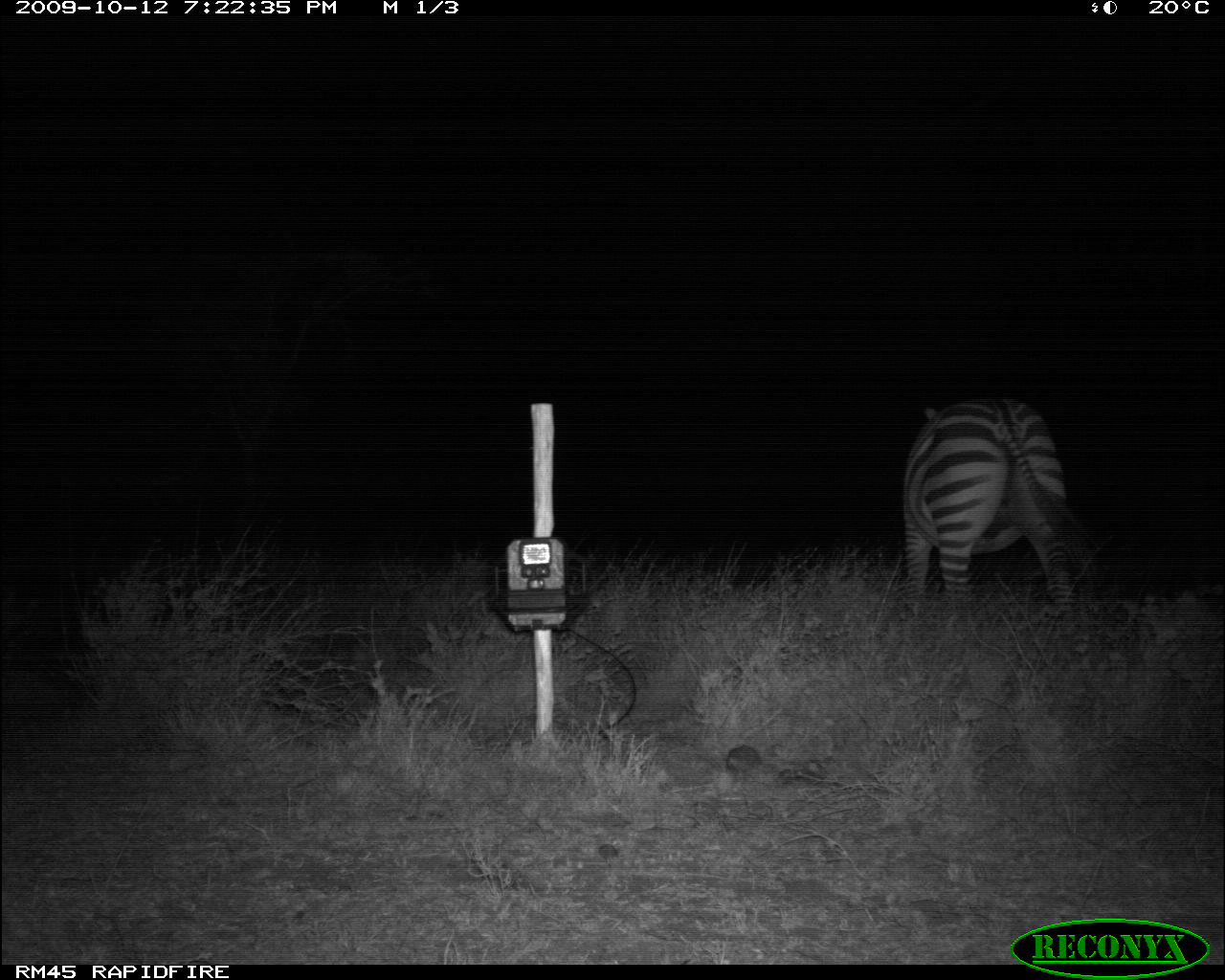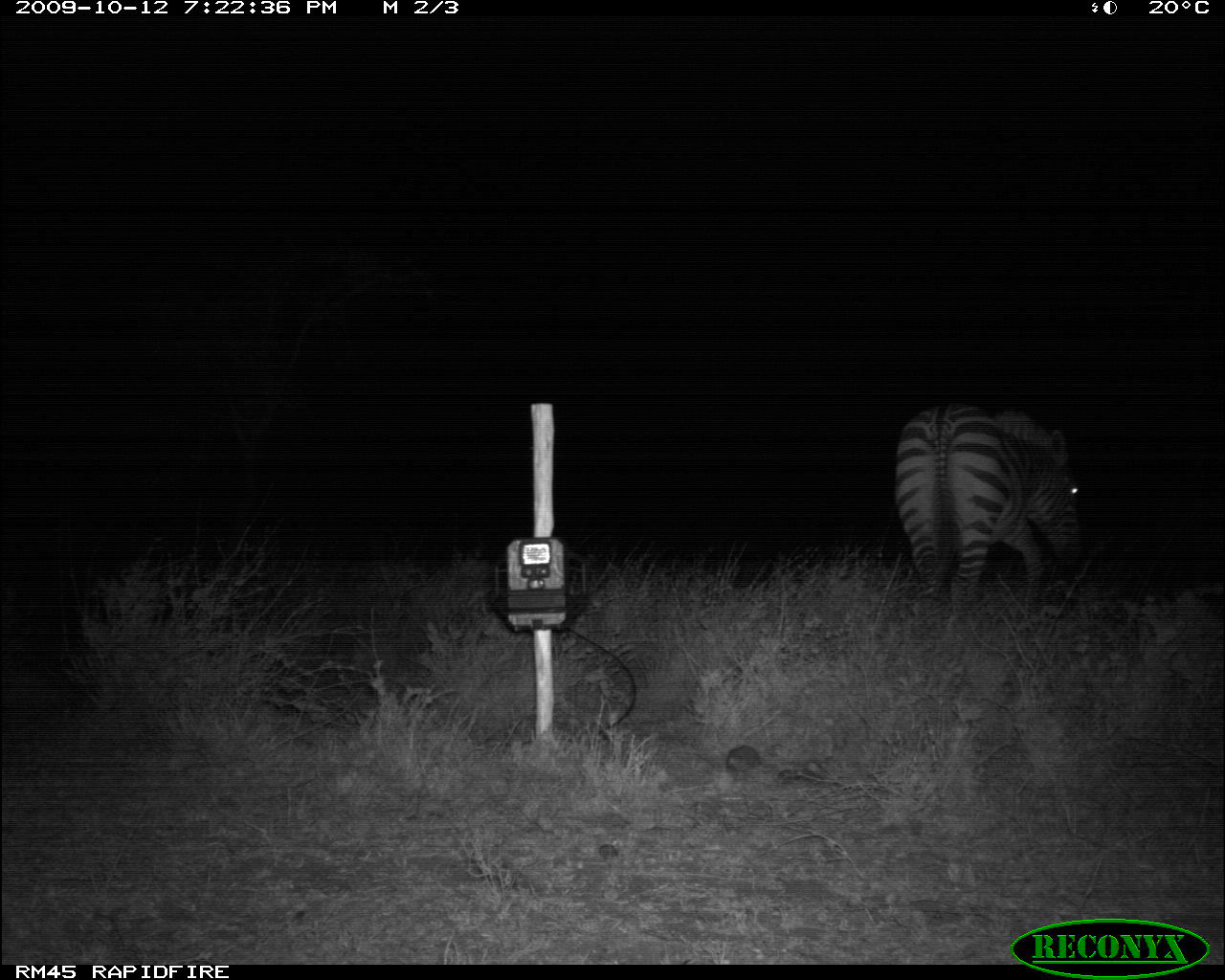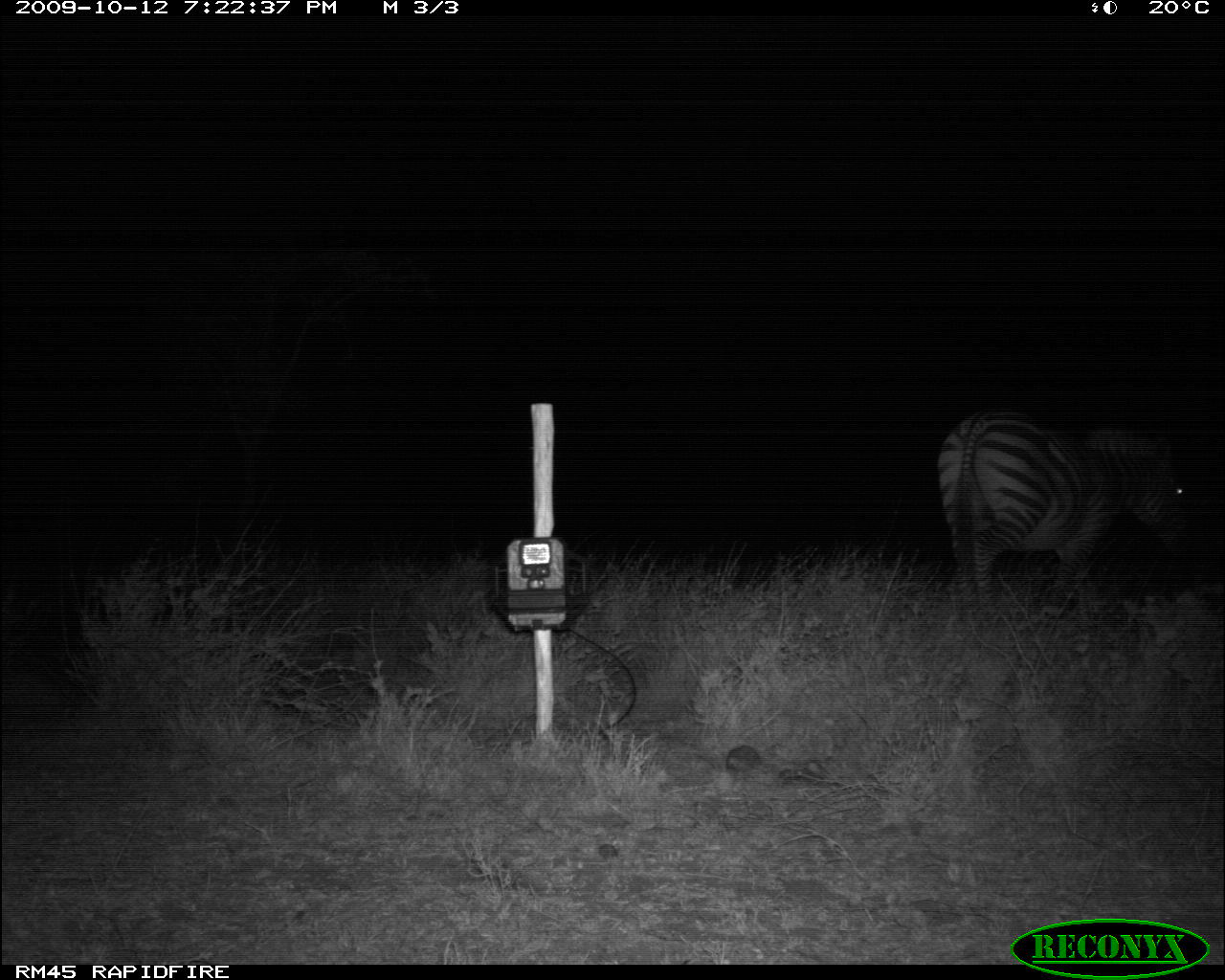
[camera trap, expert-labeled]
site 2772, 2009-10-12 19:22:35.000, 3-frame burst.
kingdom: Animalia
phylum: Chordata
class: Mammalia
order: Perissodactyla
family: Equidae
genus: Equus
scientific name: Equus quagga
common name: plains zebra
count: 1